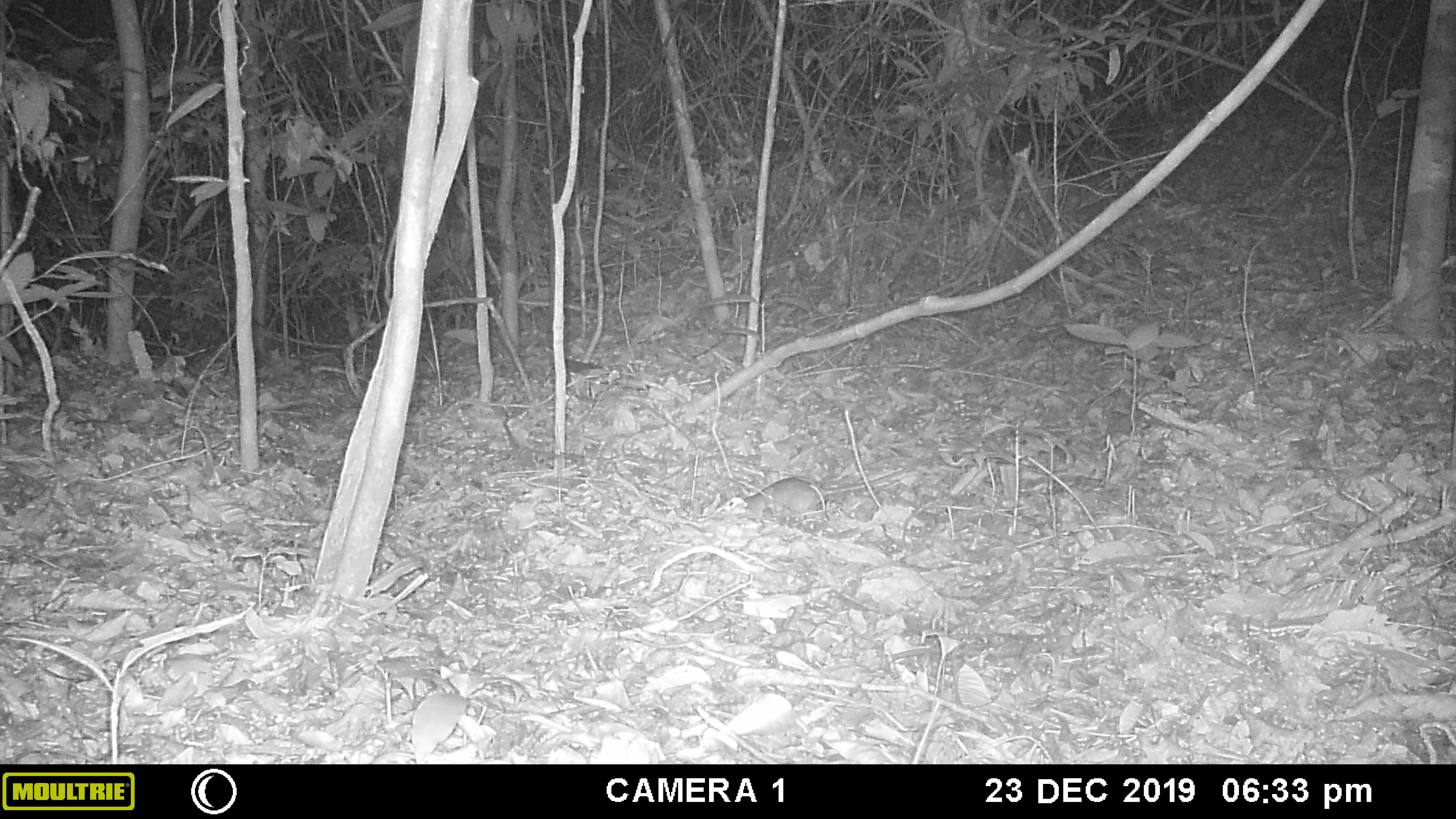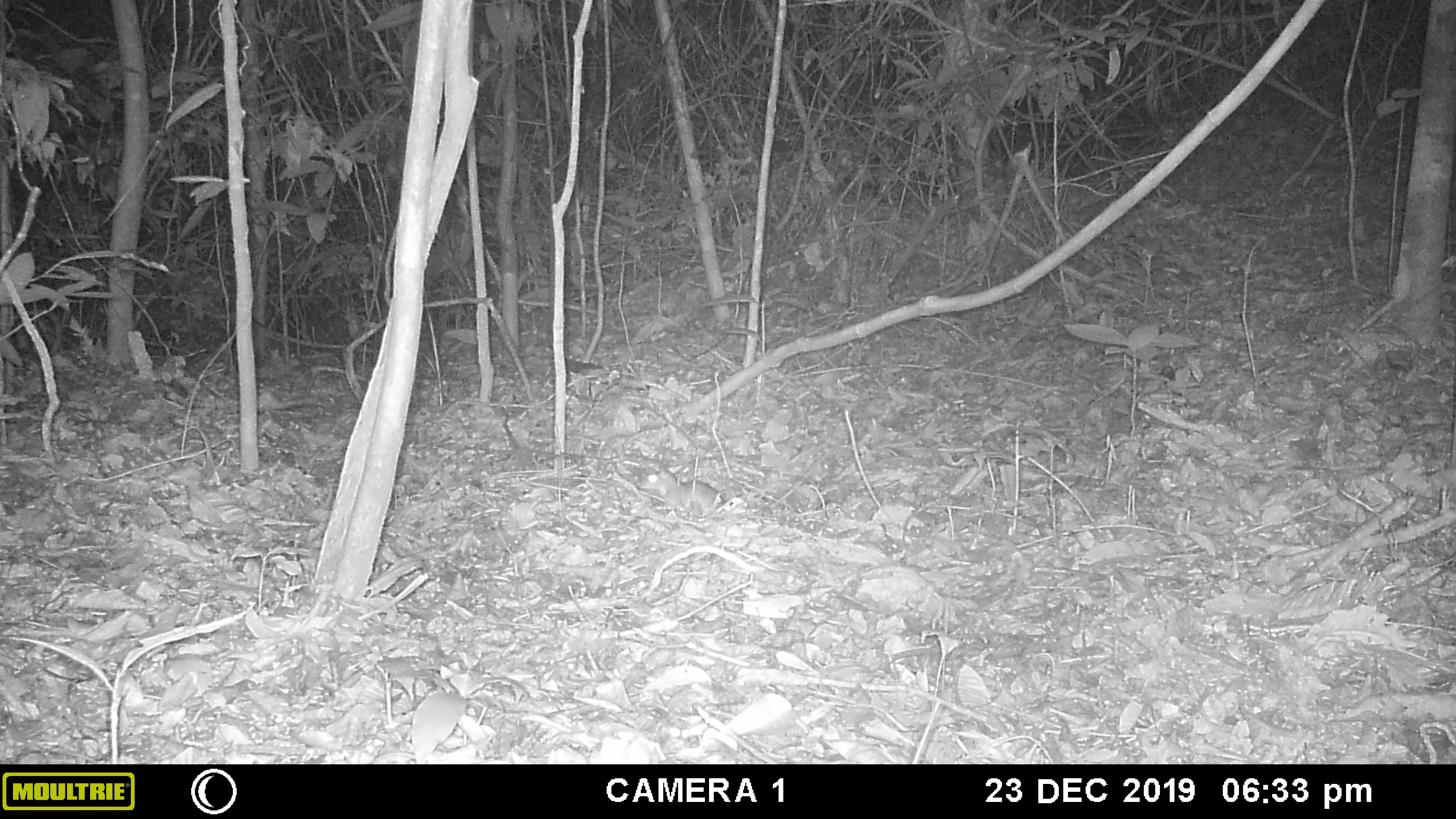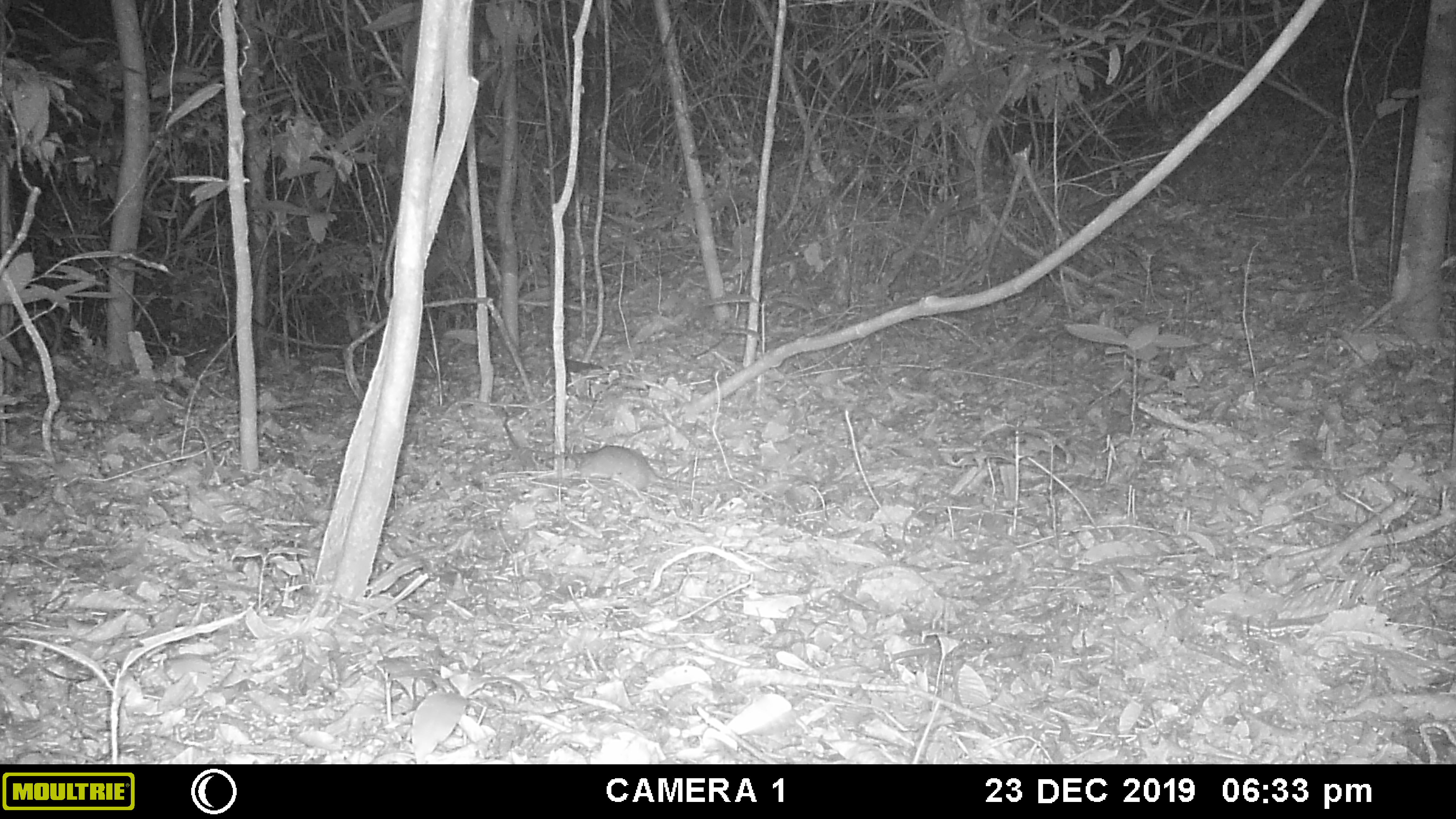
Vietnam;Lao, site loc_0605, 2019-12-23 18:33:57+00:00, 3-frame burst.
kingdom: Animalia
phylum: Chordata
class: Mammalia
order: Rodentia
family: Muridae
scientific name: Muridae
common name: old-world mice and rats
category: unidentified murid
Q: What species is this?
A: Unidentified murid (old-world mice and rats) (Muridae).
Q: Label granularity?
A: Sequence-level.